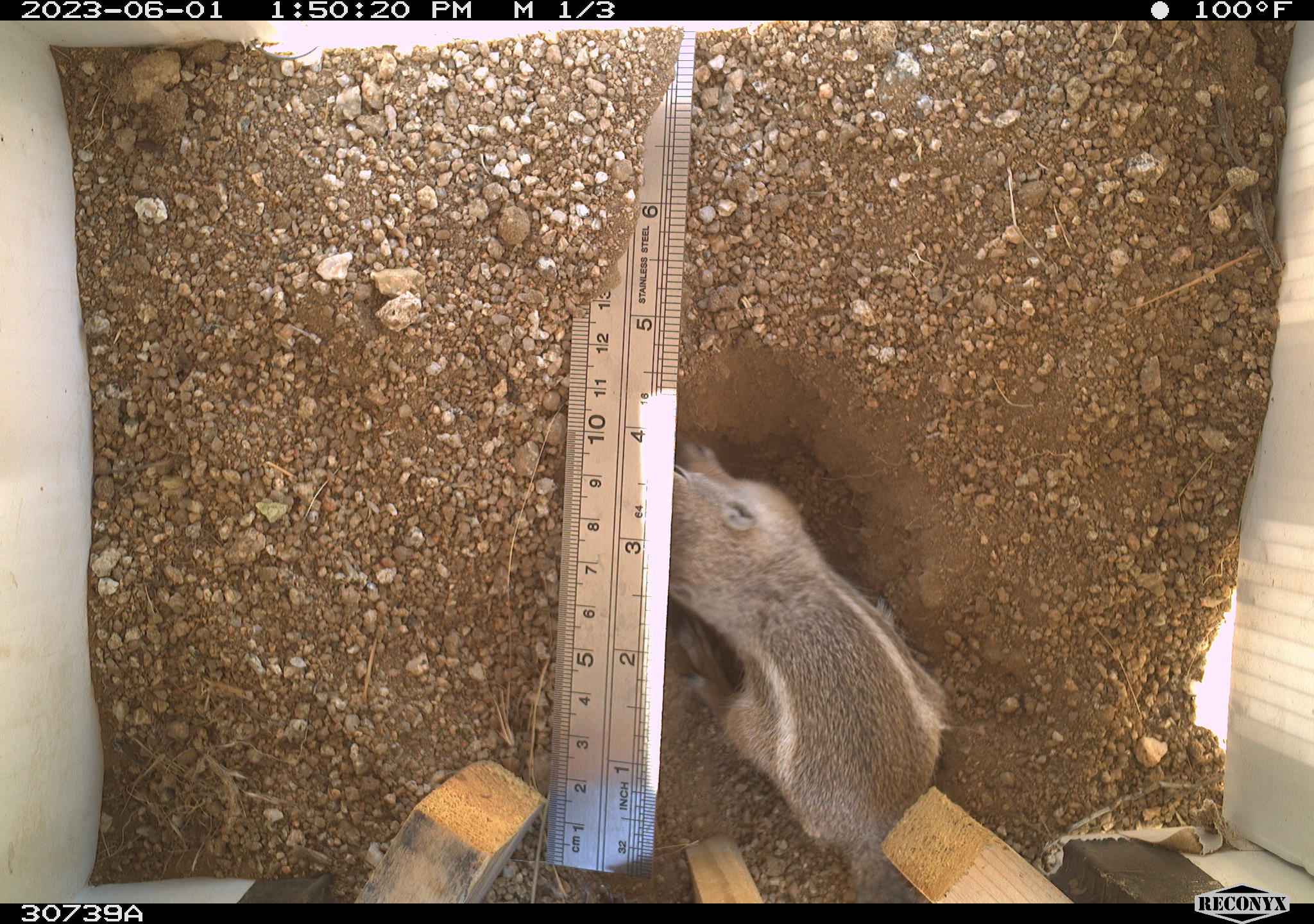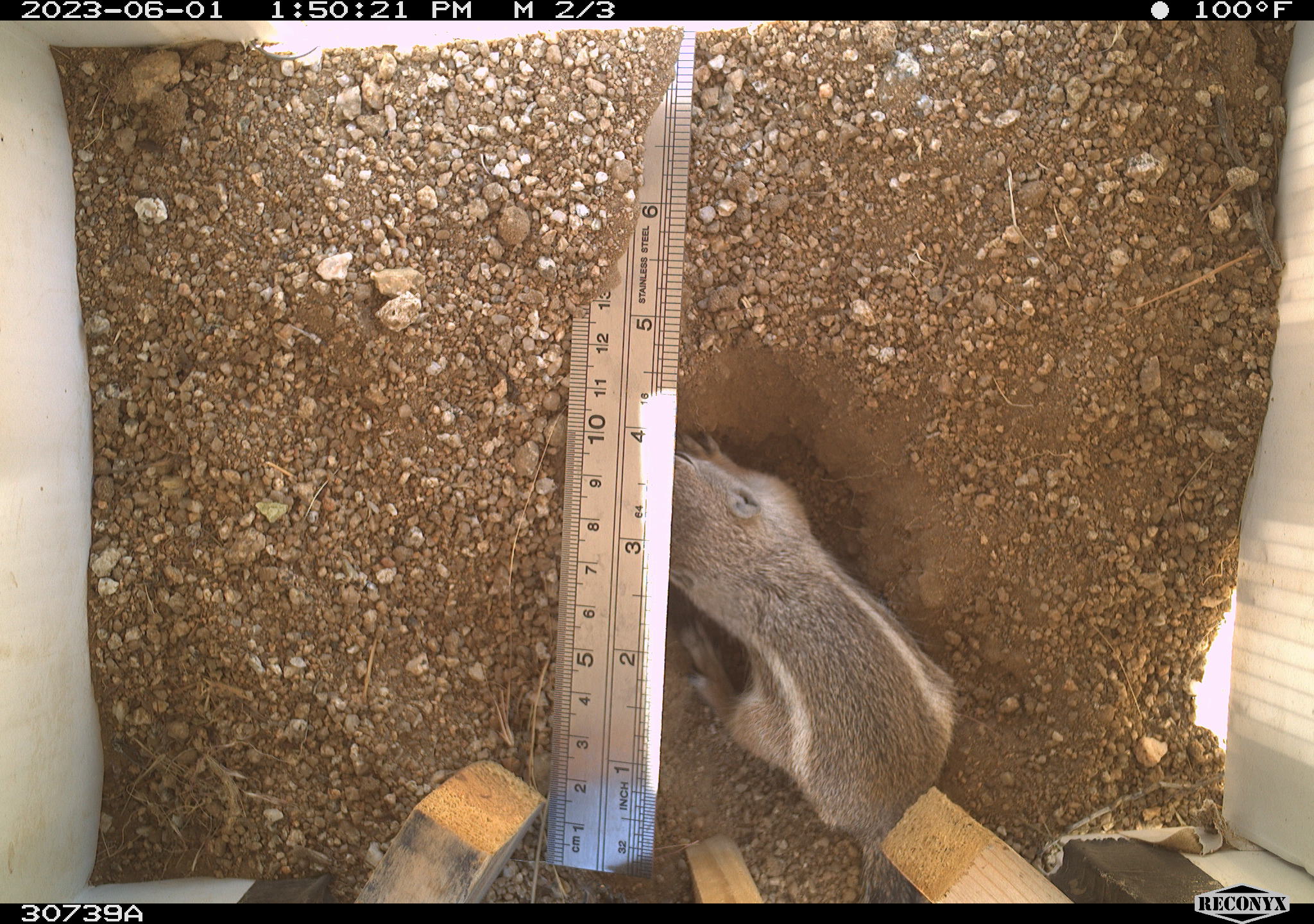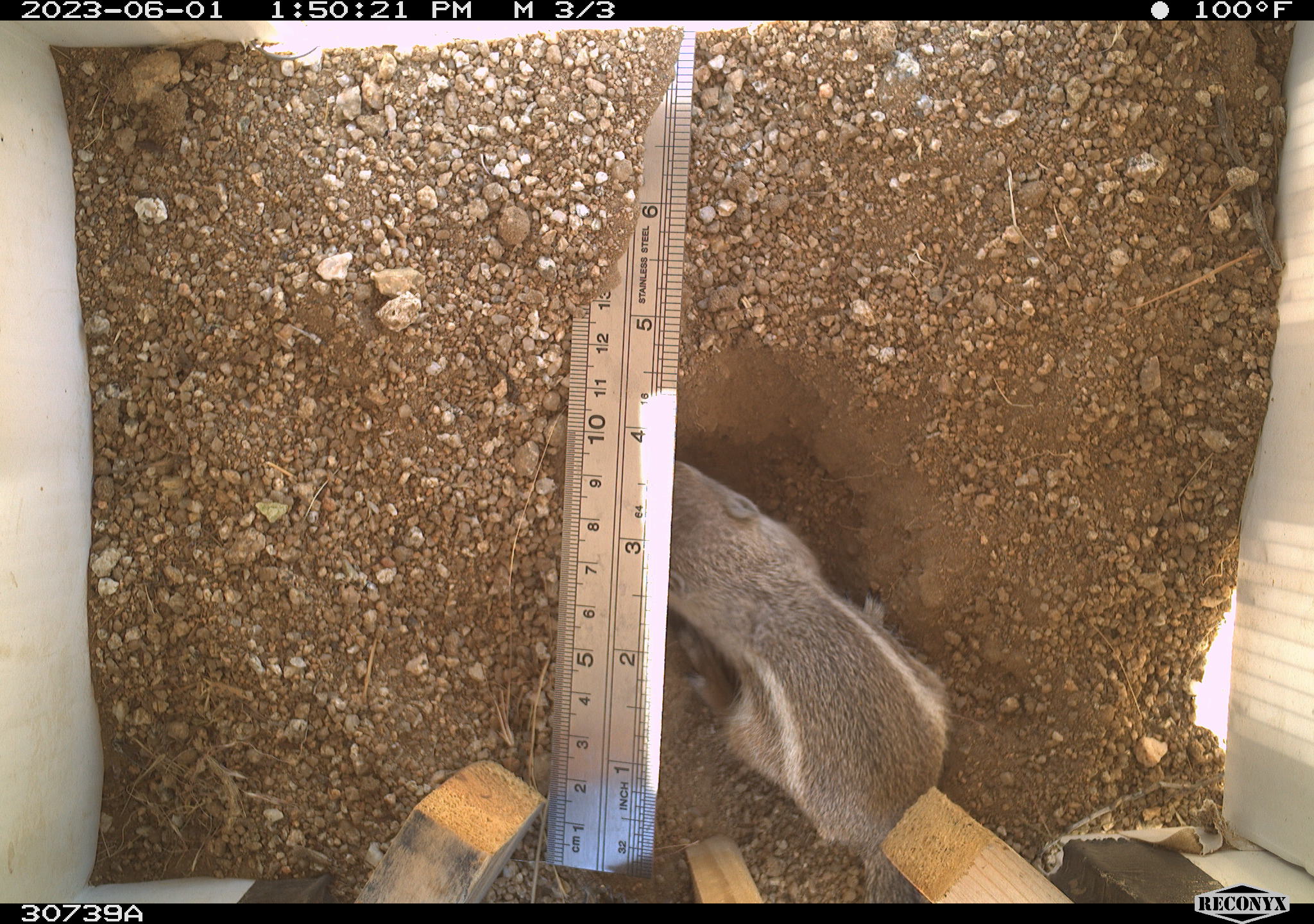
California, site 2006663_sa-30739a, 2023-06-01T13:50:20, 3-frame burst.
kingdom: Animalia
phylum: Chordata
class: Mammalia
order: Rodentia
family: Sciuridae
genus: Ammospermophilus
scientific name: Ammospermophilus leucurus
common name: white-tailed antelope squirrel